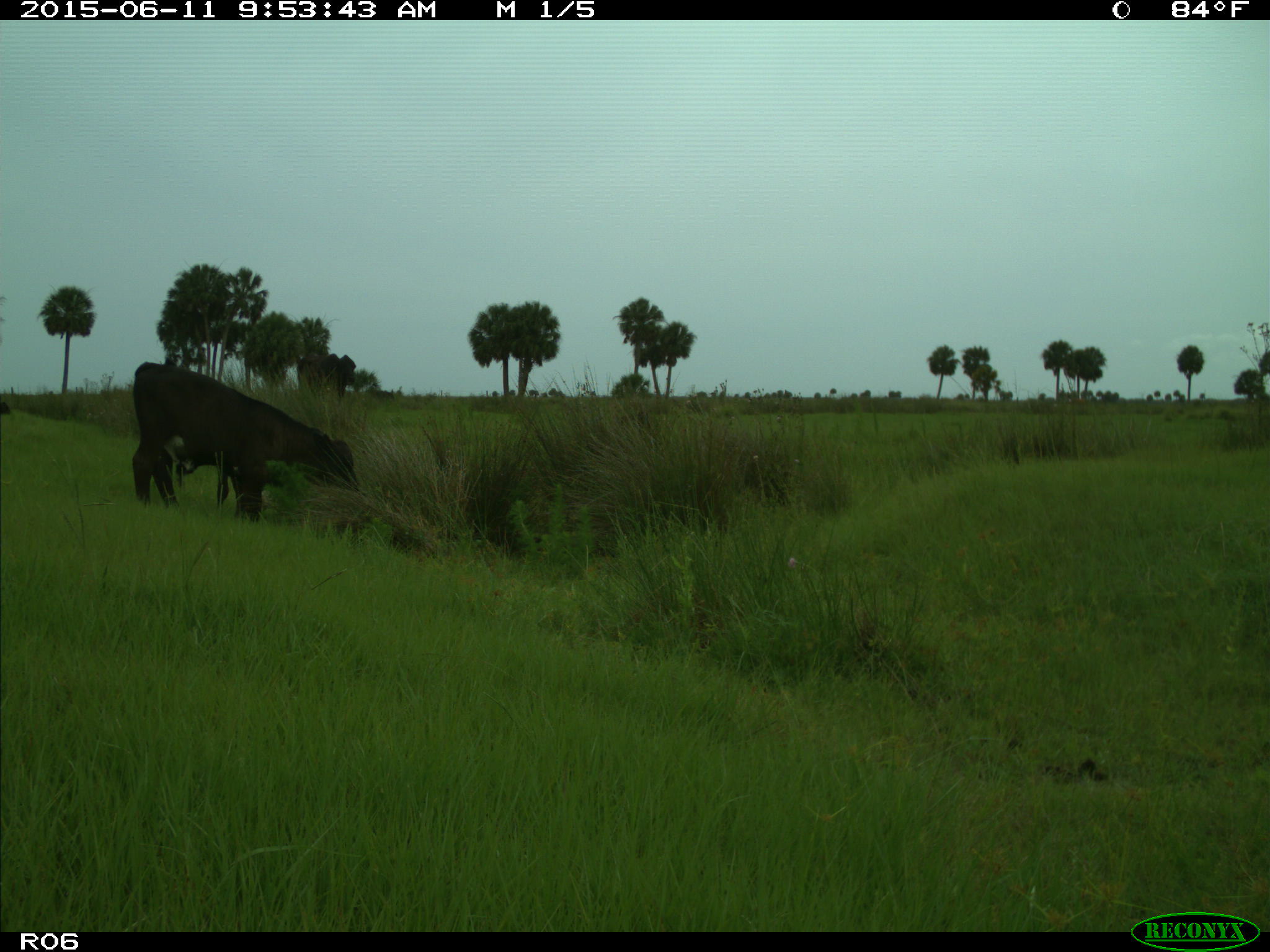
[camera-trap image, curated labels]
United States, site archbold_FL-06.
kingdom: Animalia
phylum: Chordata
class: Mammalia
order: Artiodactyla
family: Bovidae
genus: Bos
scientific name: Bos taurus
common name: domestic cow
Bos taurus (domestic cow).